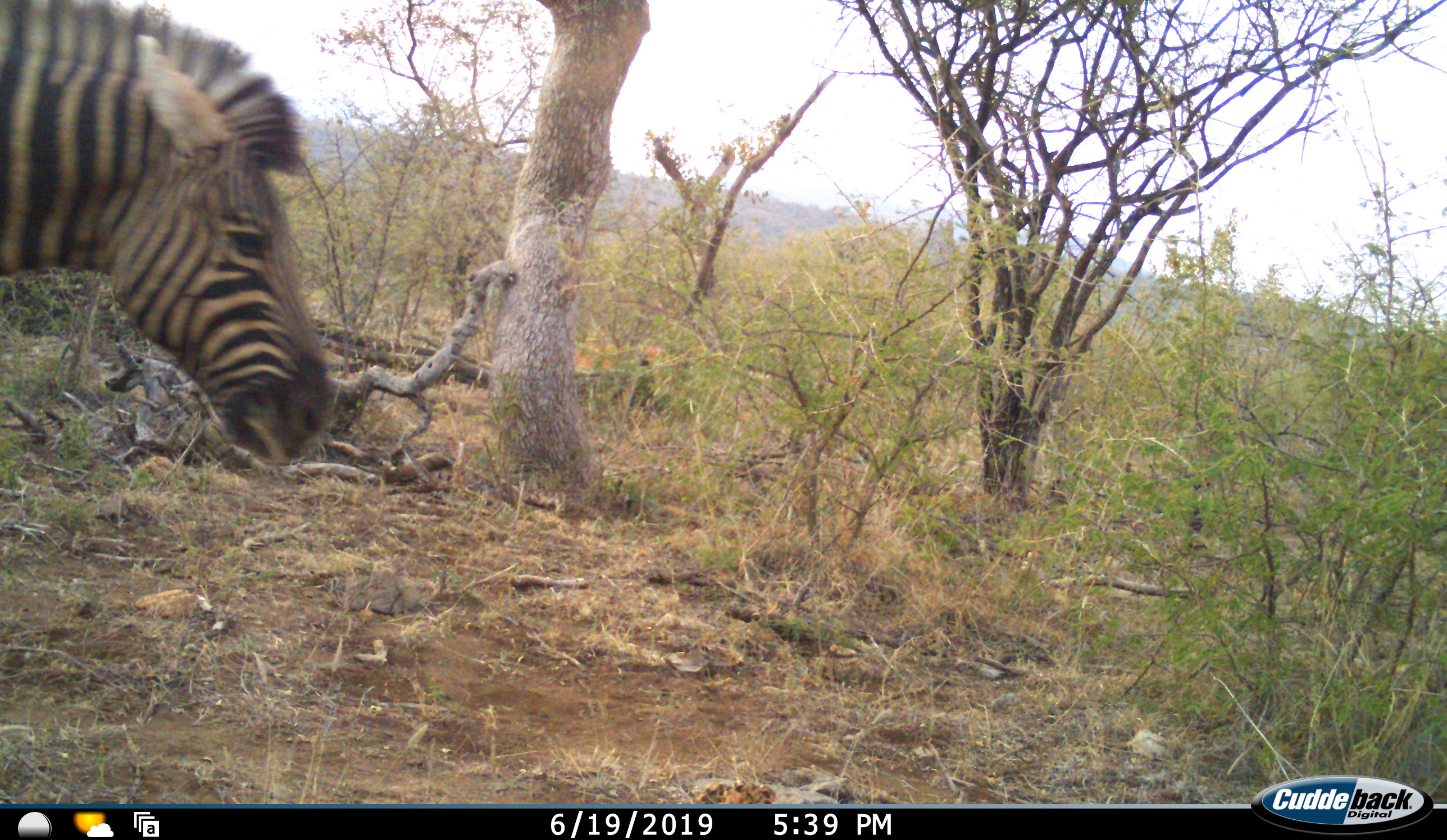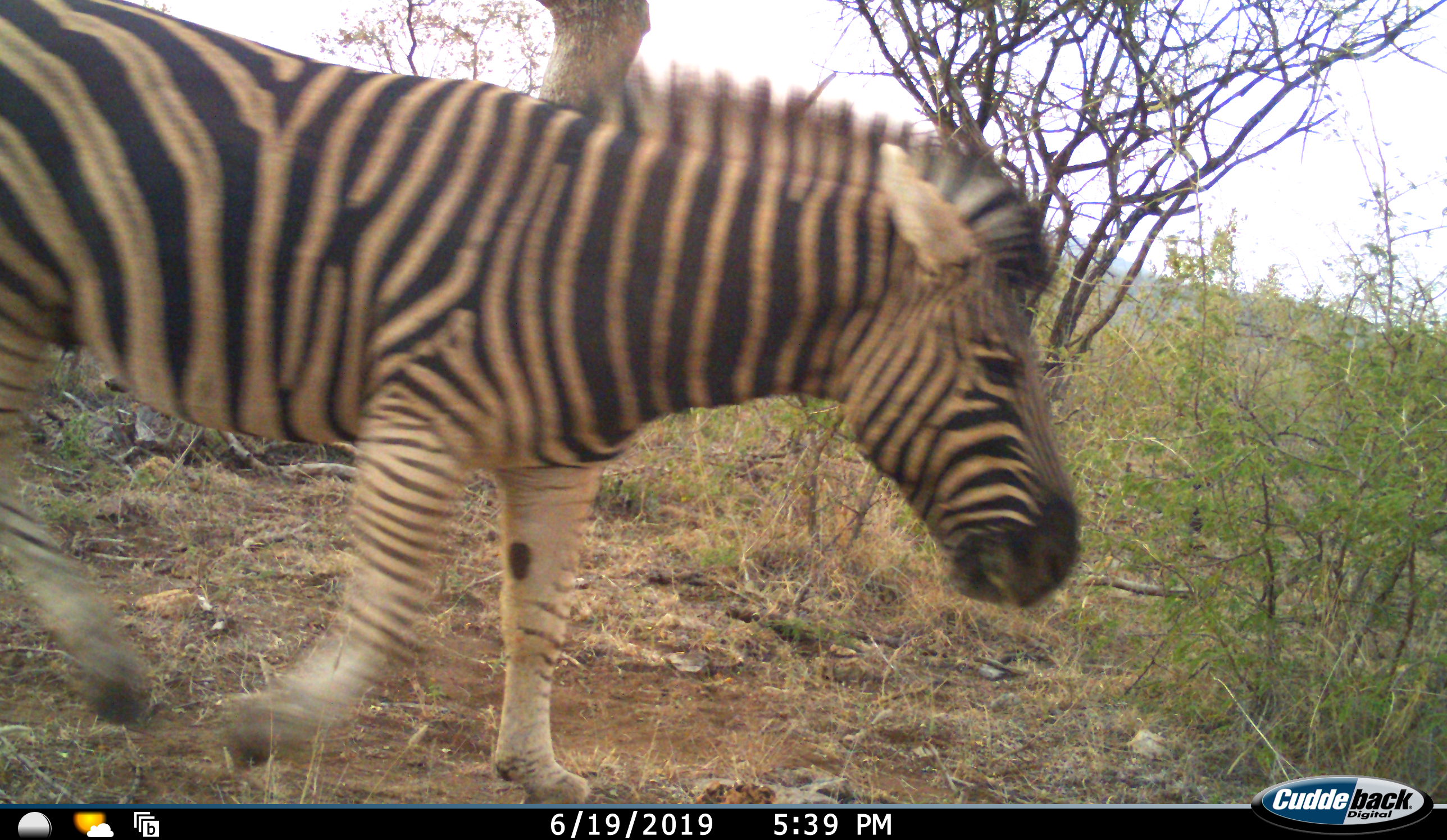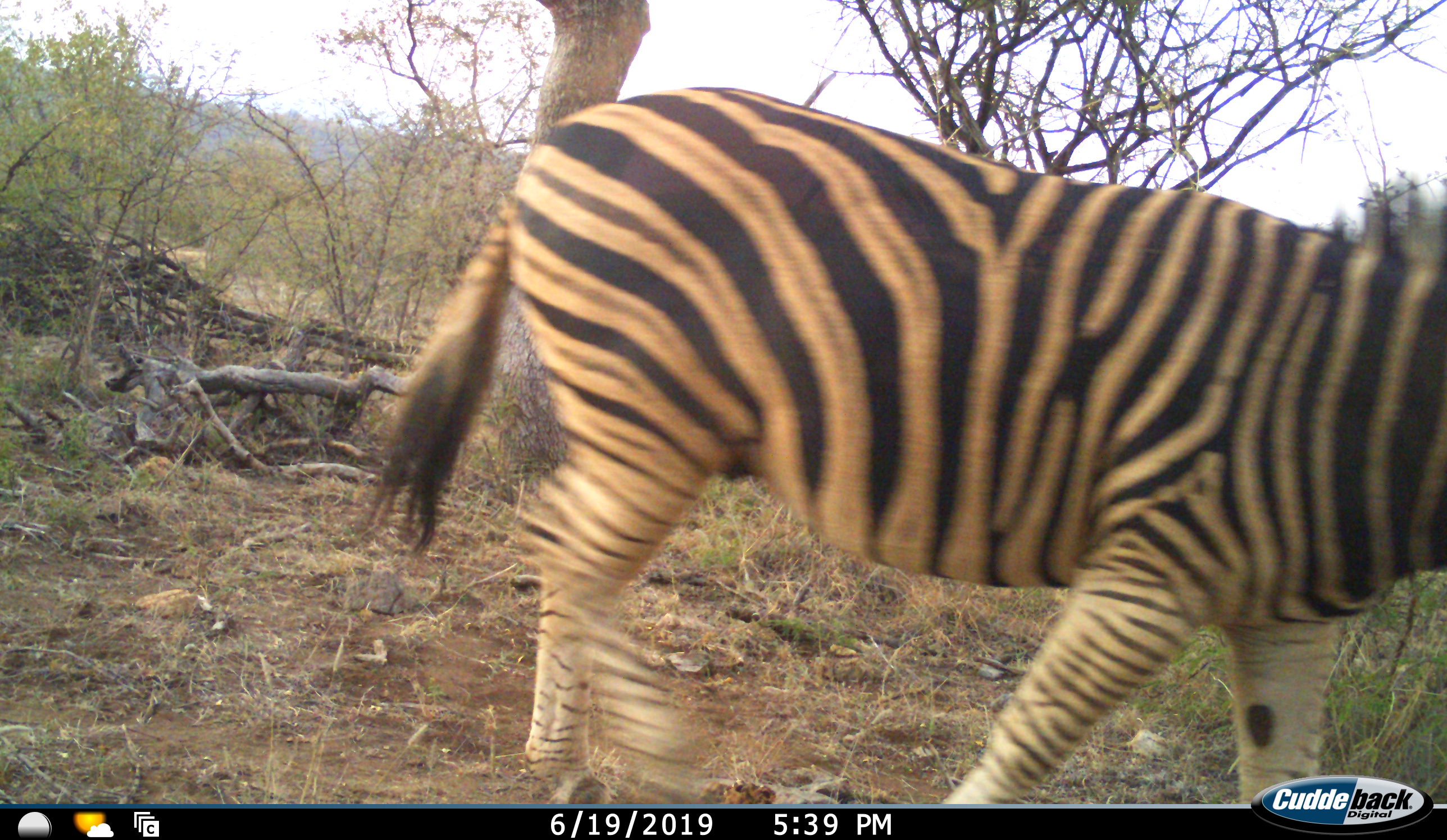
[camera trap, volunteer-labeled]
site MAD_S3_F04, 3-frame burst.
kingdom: Animalia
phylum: Chordata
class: Mammalia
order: Perissodactyla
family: Equidae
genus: Equus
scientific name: Equus quagga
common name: plains zebra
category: zebraplains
Zebraplains (plains zebra) (Equus quagga), count 1. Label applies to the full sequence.